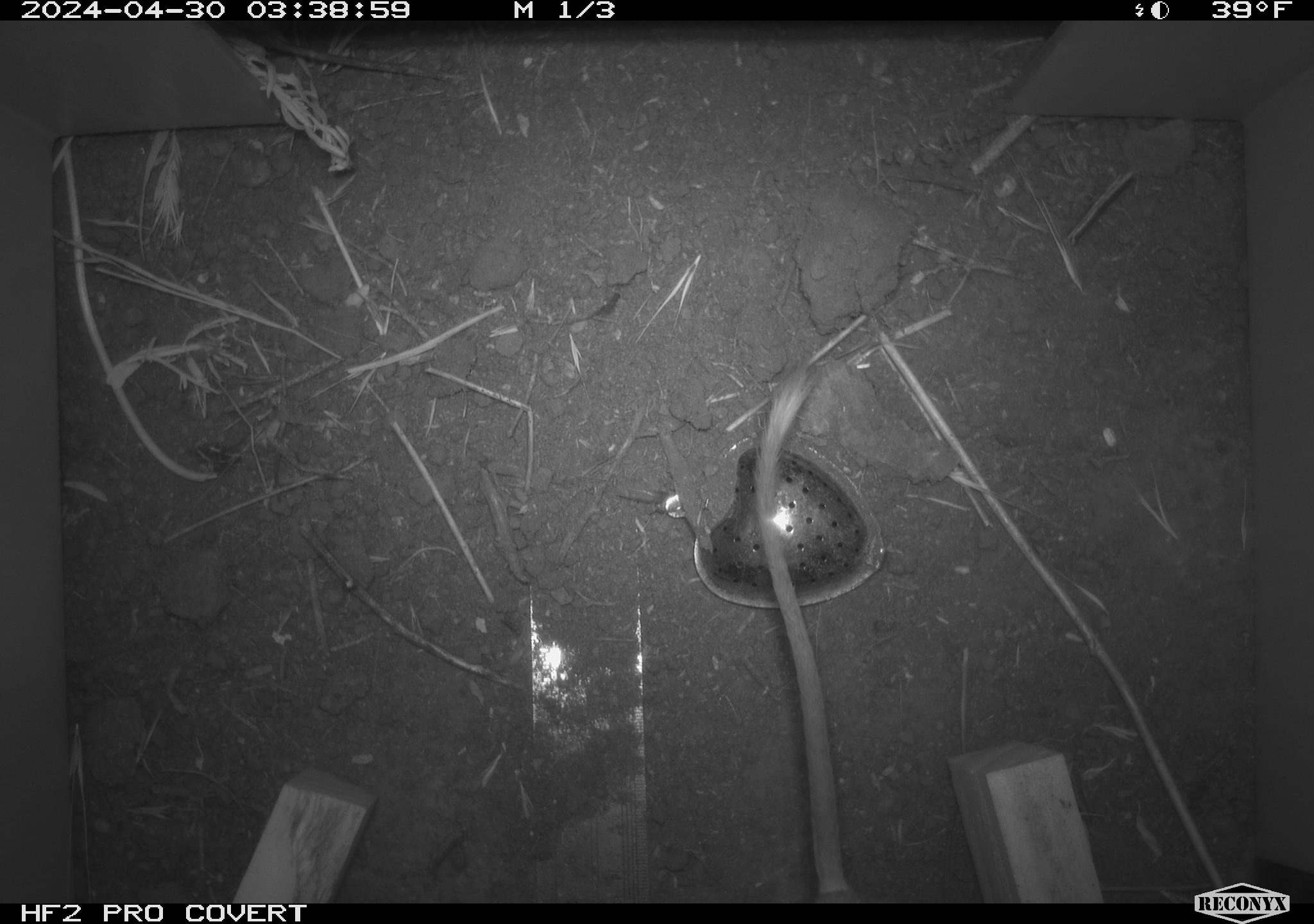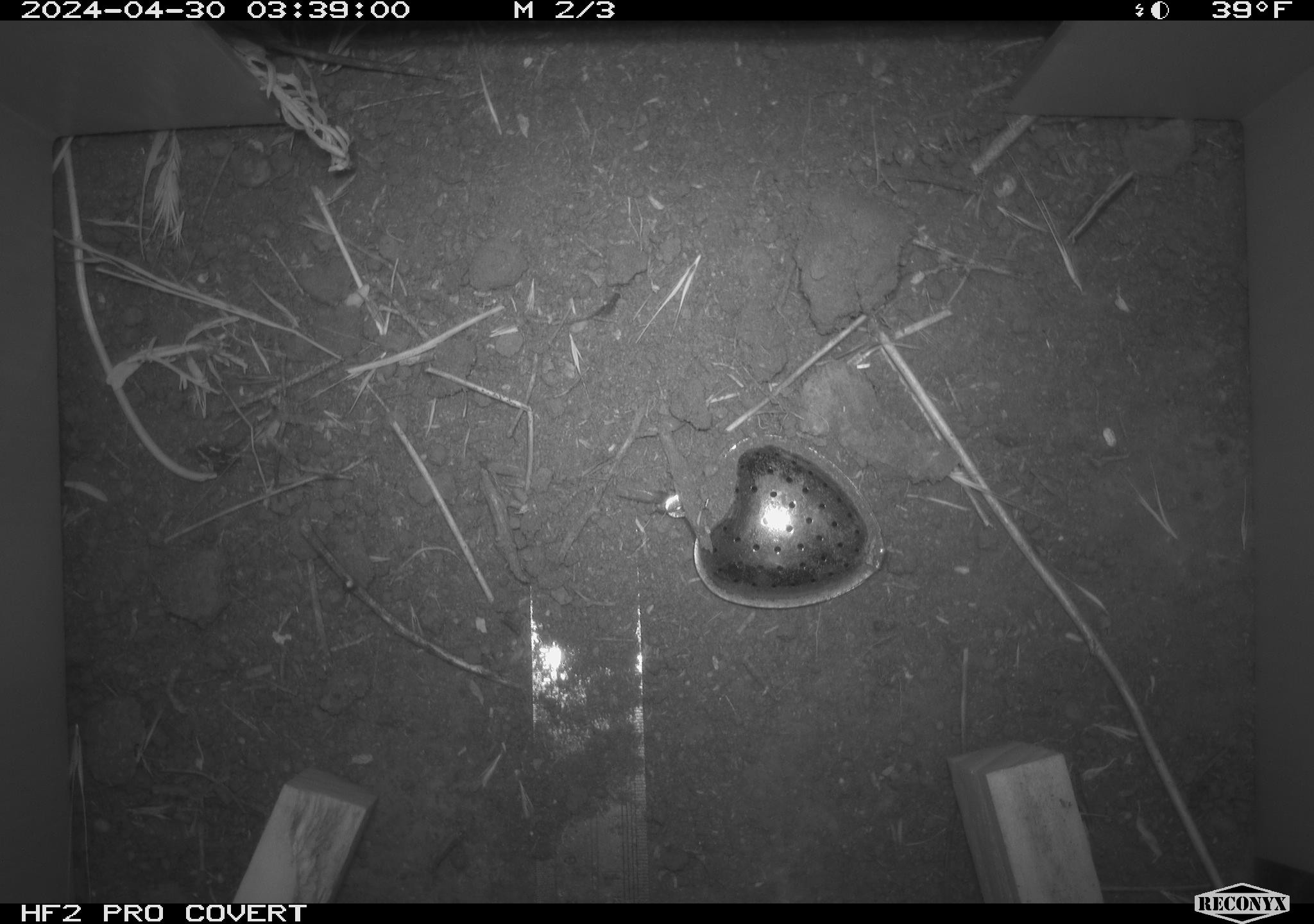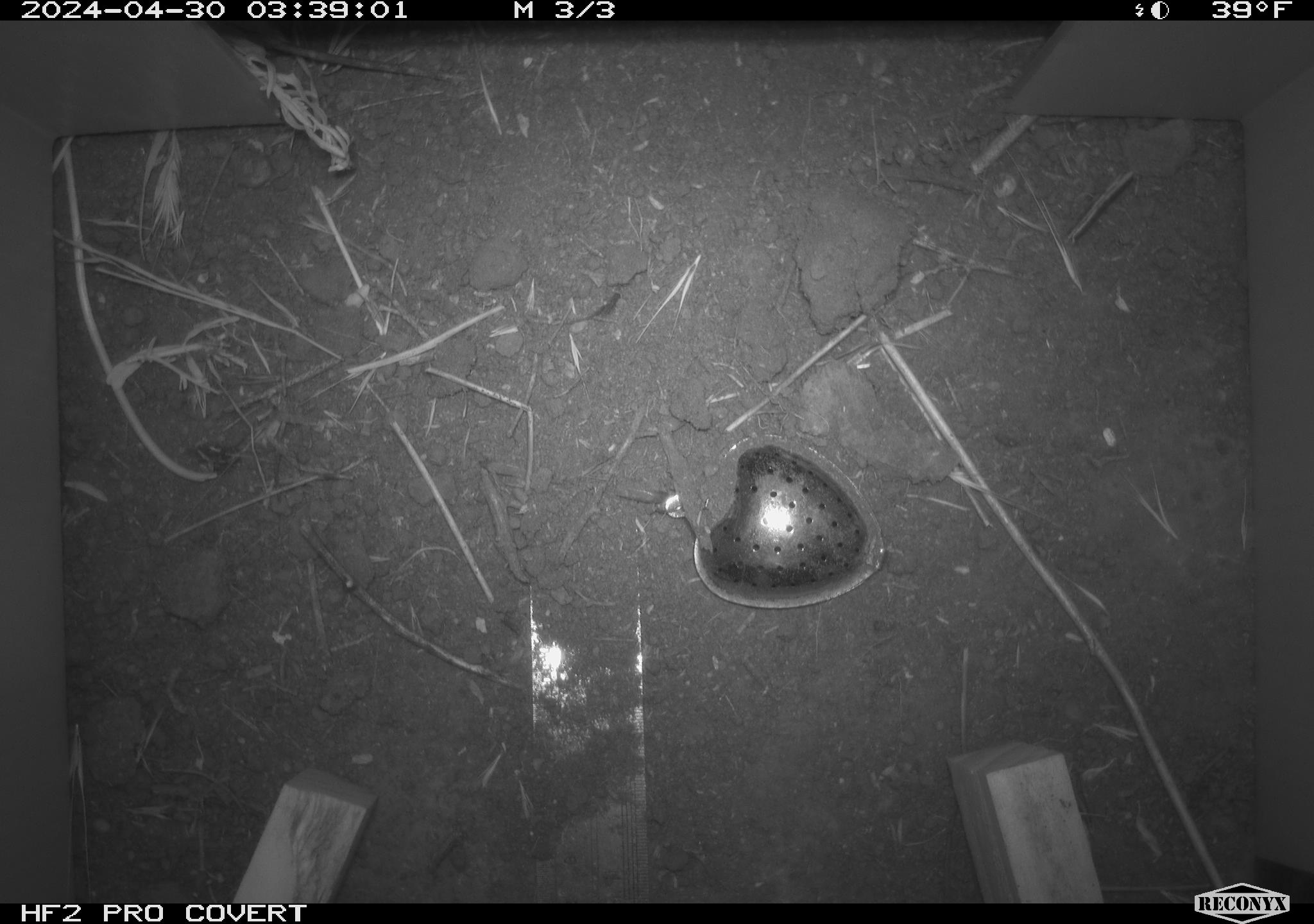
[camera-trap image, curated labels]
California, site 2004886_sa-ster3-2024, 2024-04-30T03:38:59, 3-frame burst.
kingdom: Animalia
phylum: Chordata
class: Mammalia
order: Rodentia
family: Heteromyidae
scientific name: Heteromyidae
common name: kangaroo rats and pocket mice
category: heteromyidae family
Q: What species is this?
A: Heteromyidae family (kangaroo rats and pocket mice) (Heteromyidae).